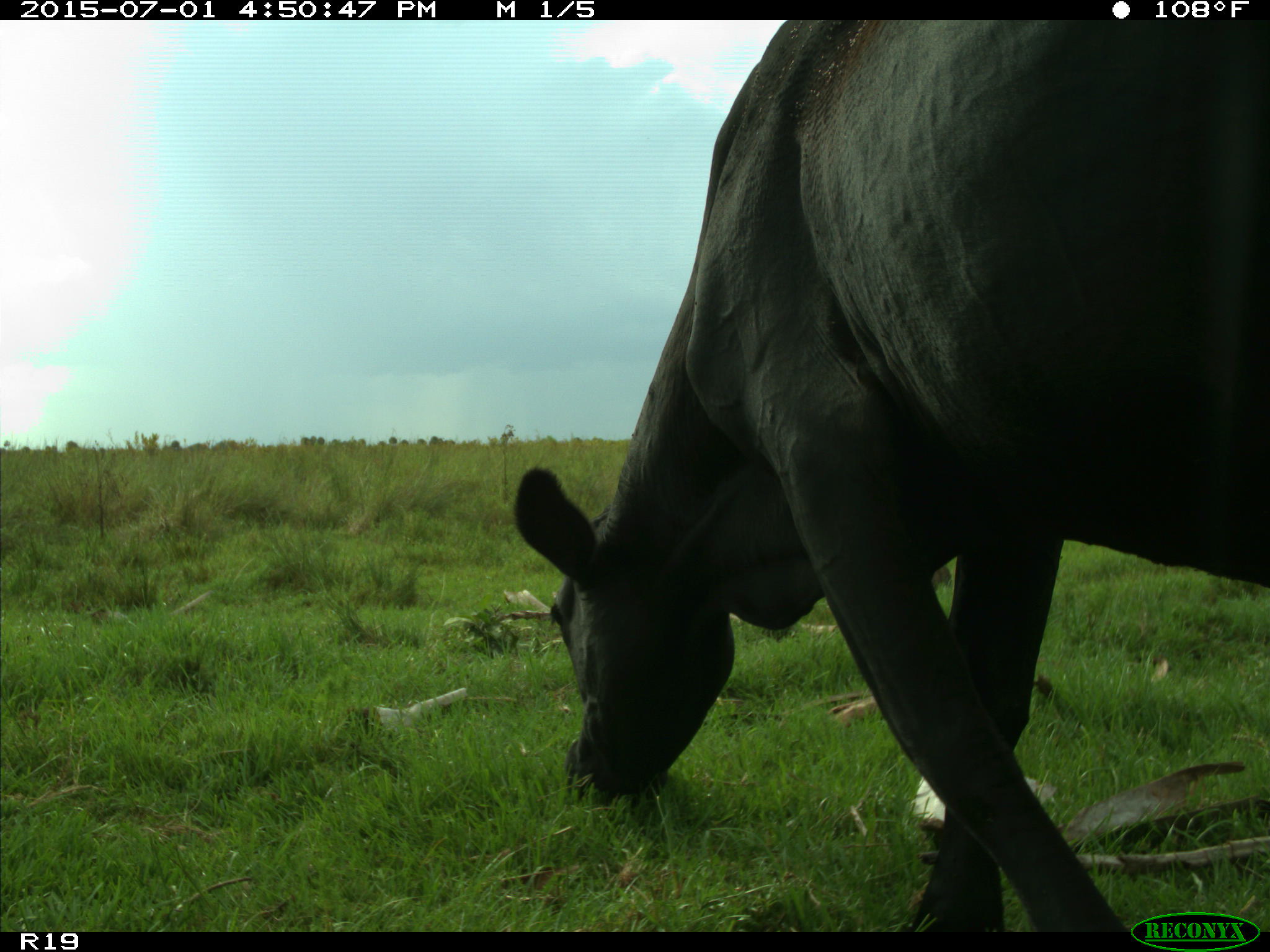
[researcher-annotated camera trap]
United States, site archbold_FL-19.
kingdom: Animalia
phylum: Chordata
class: Mammalia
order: Artiodactyla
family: Bovidae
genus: Bos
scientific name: Bos taurus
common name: domestic cow